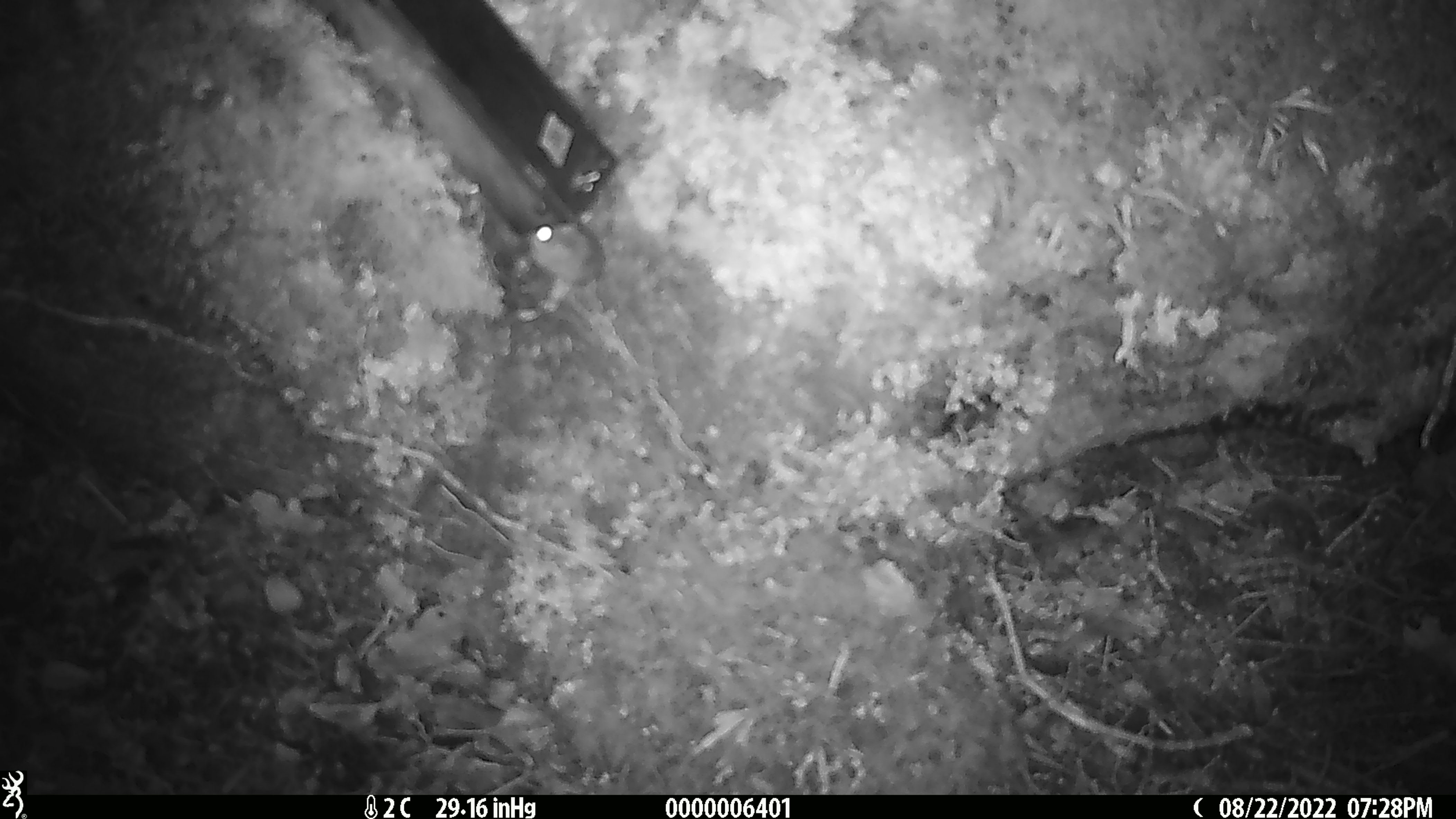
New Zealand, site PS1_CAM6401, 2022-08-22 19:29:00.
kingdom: Animalia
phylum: Chordata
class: Mammalia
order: Rodentia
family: Muridae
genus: Mus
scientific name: Mus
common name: mouse